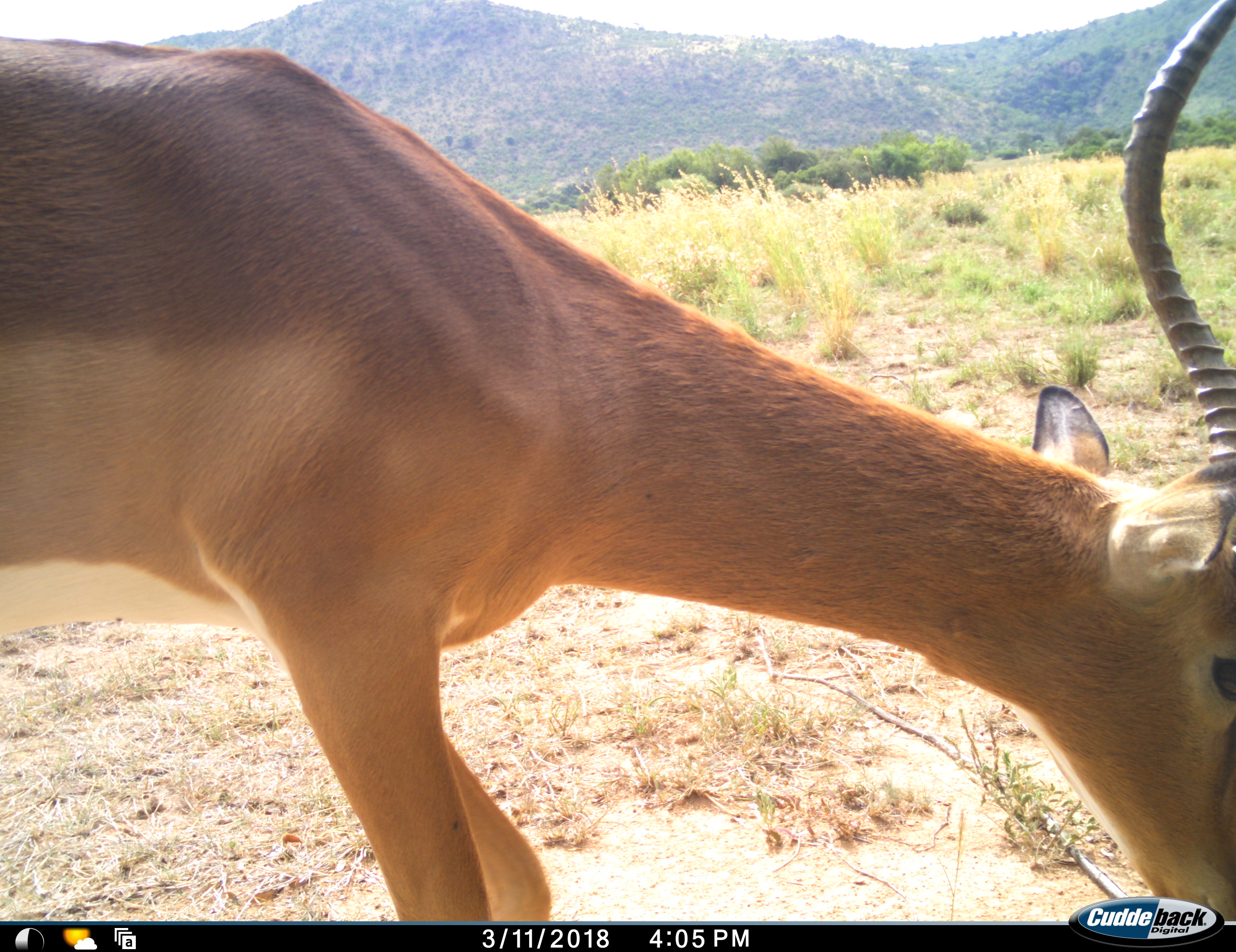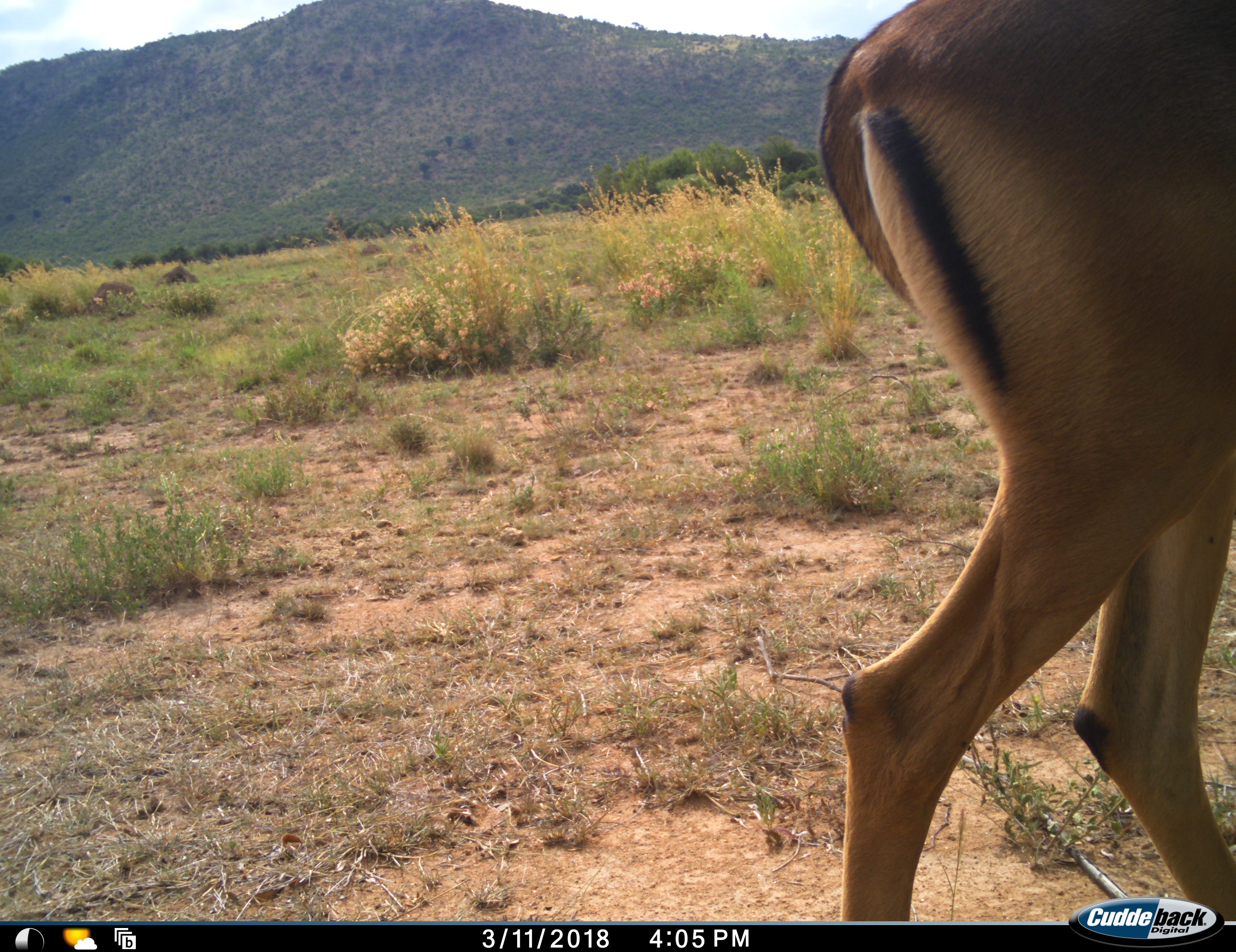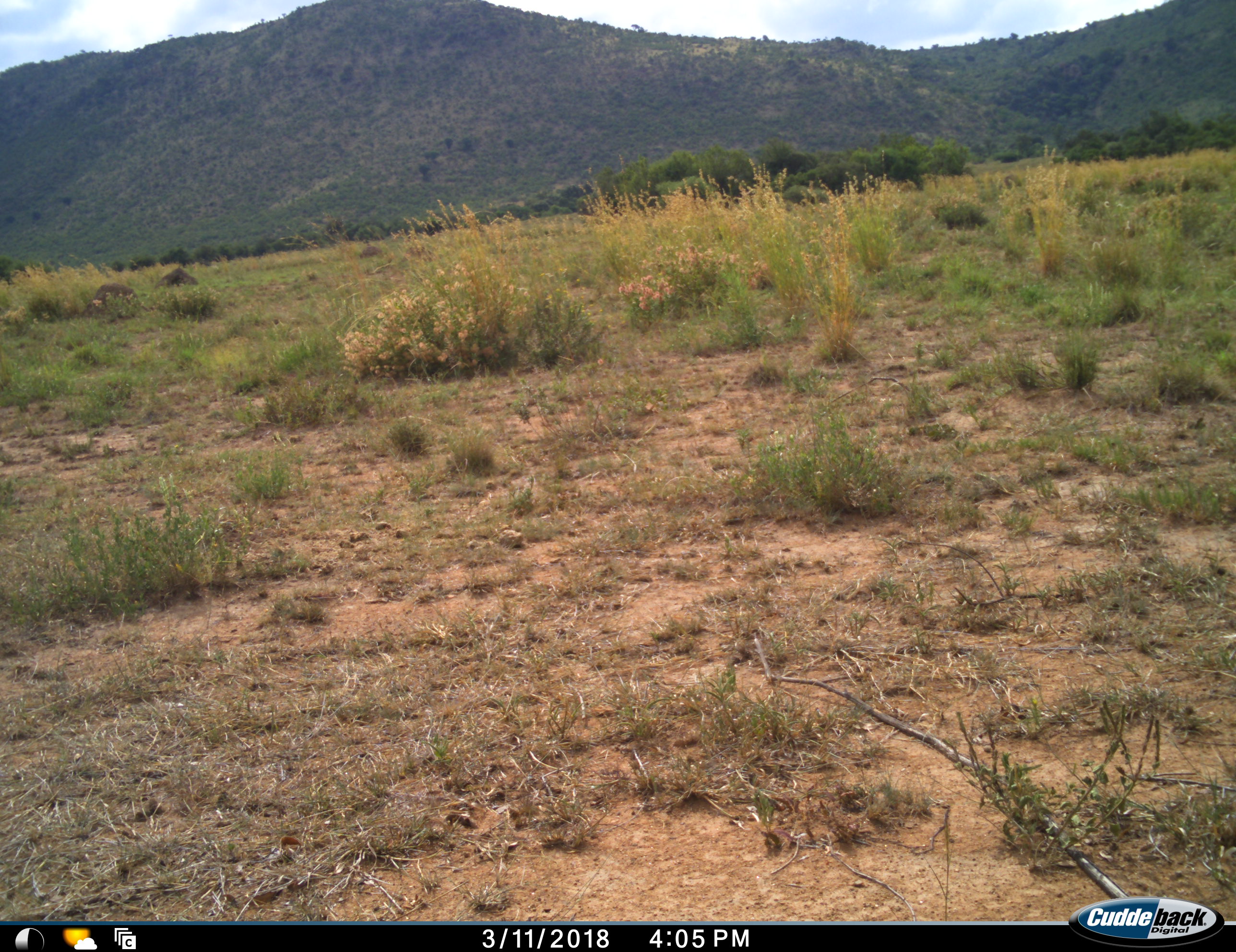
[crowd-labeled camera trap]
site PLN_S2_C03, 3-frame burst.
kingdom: Animalia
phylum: Chordata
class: Mammalia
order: Artiodactyla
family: Bovidae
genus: Aepyceros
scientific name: Aepyceros melampus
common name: impala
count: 1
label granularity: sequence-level